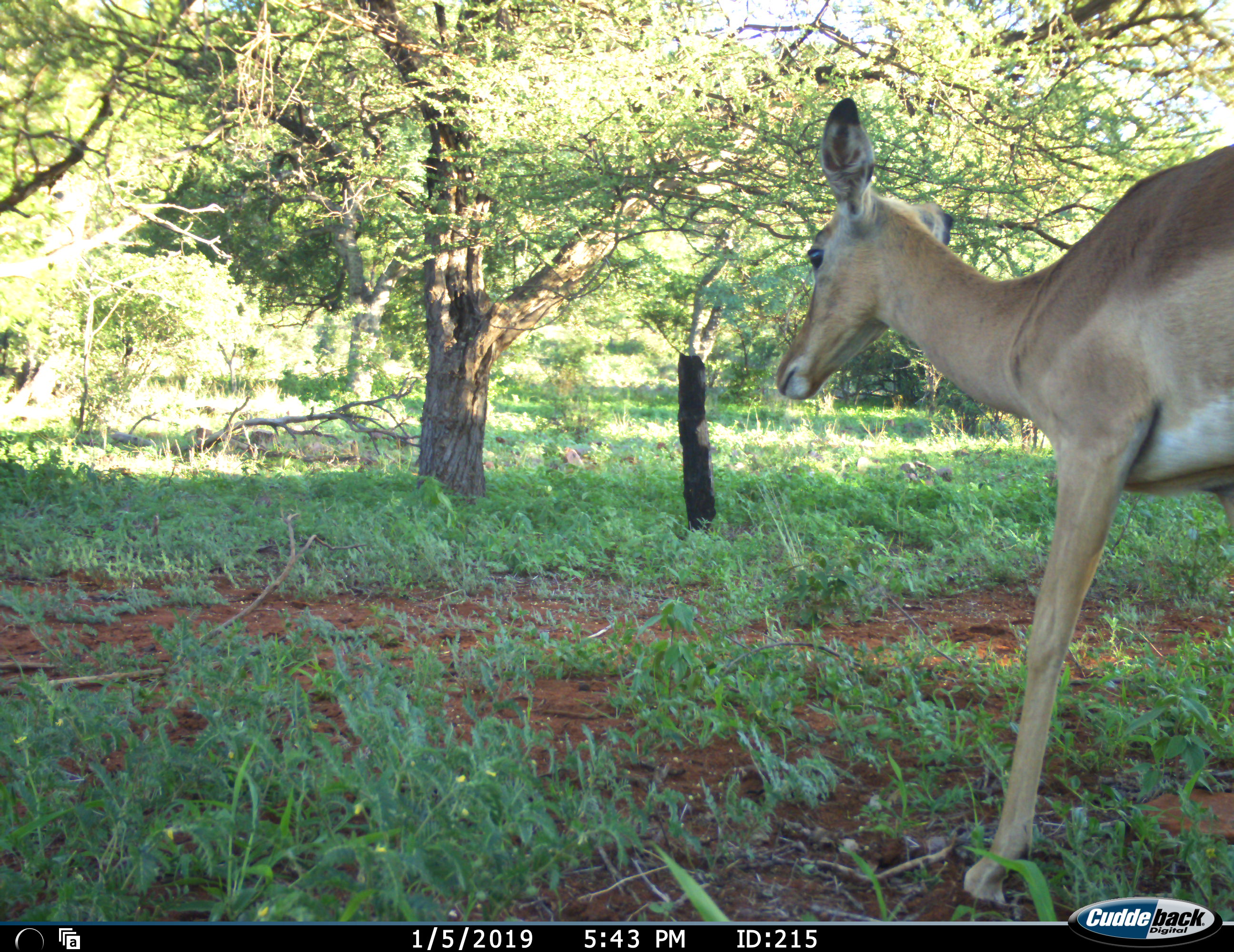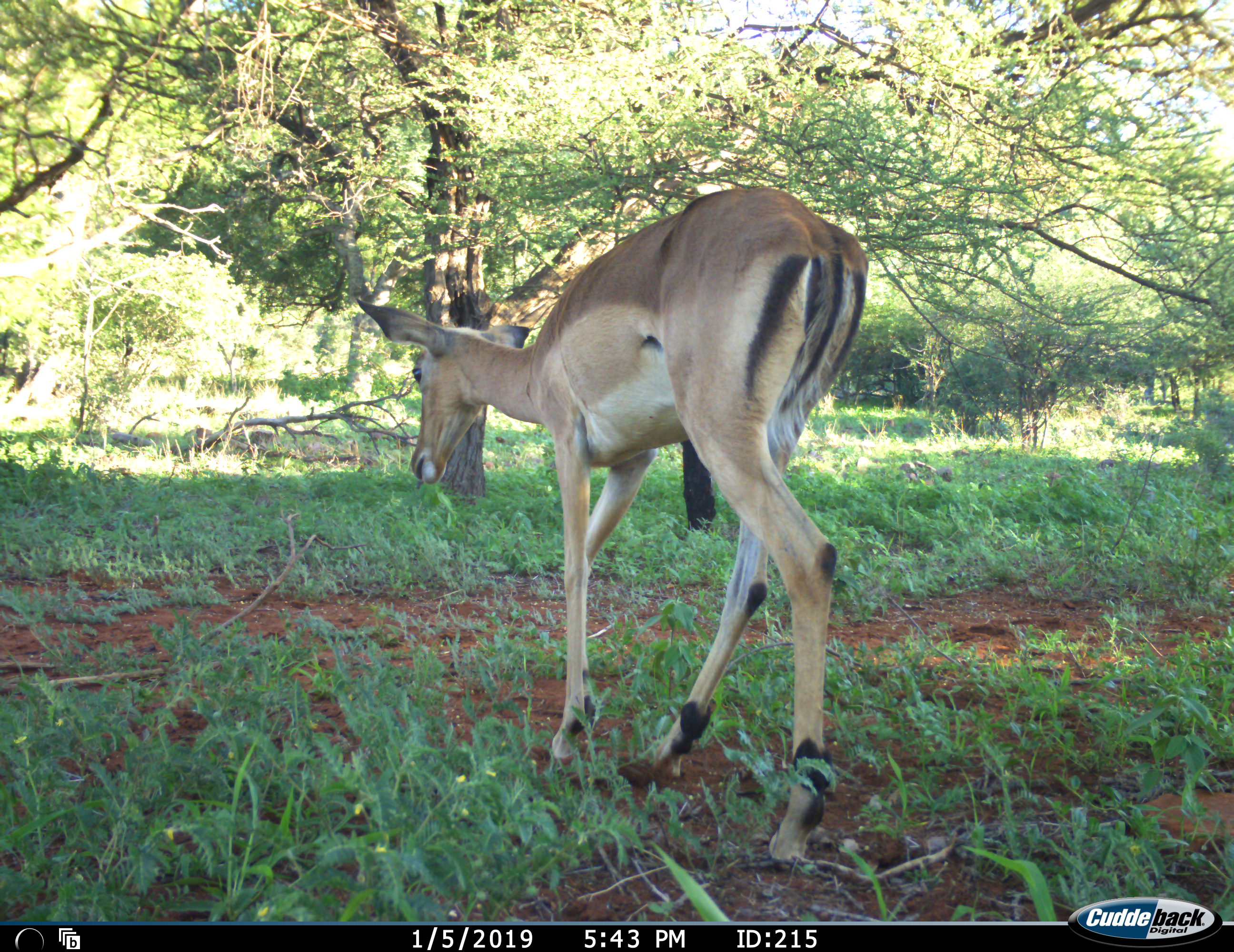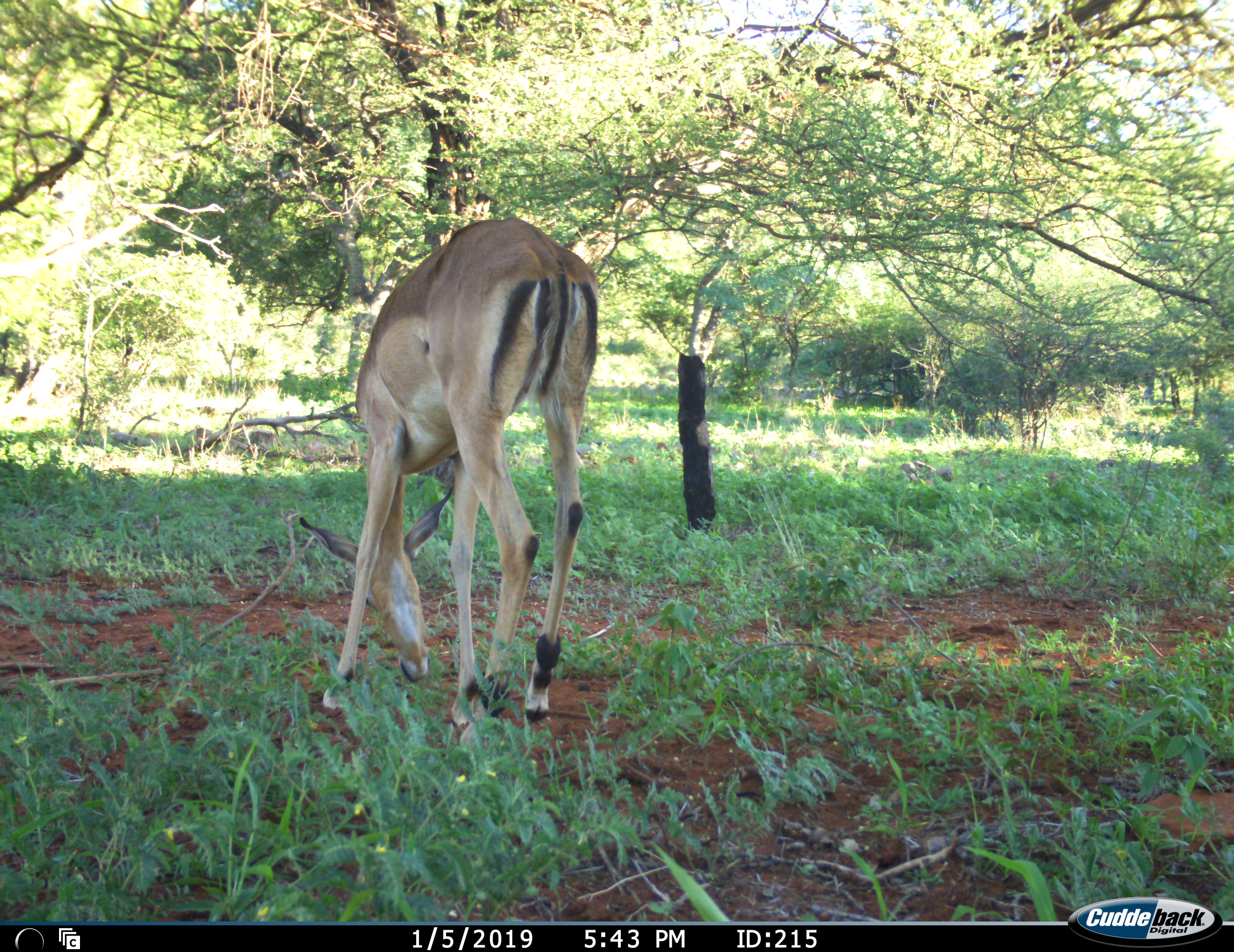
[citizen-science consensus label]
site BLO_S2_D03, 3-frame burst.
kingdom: Animalia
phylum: Chordata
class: Mammalia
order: Artiodactyla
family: Bovidae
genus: Aepyceros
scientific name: Aepyceros melampus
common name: impala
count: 1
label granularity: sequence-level